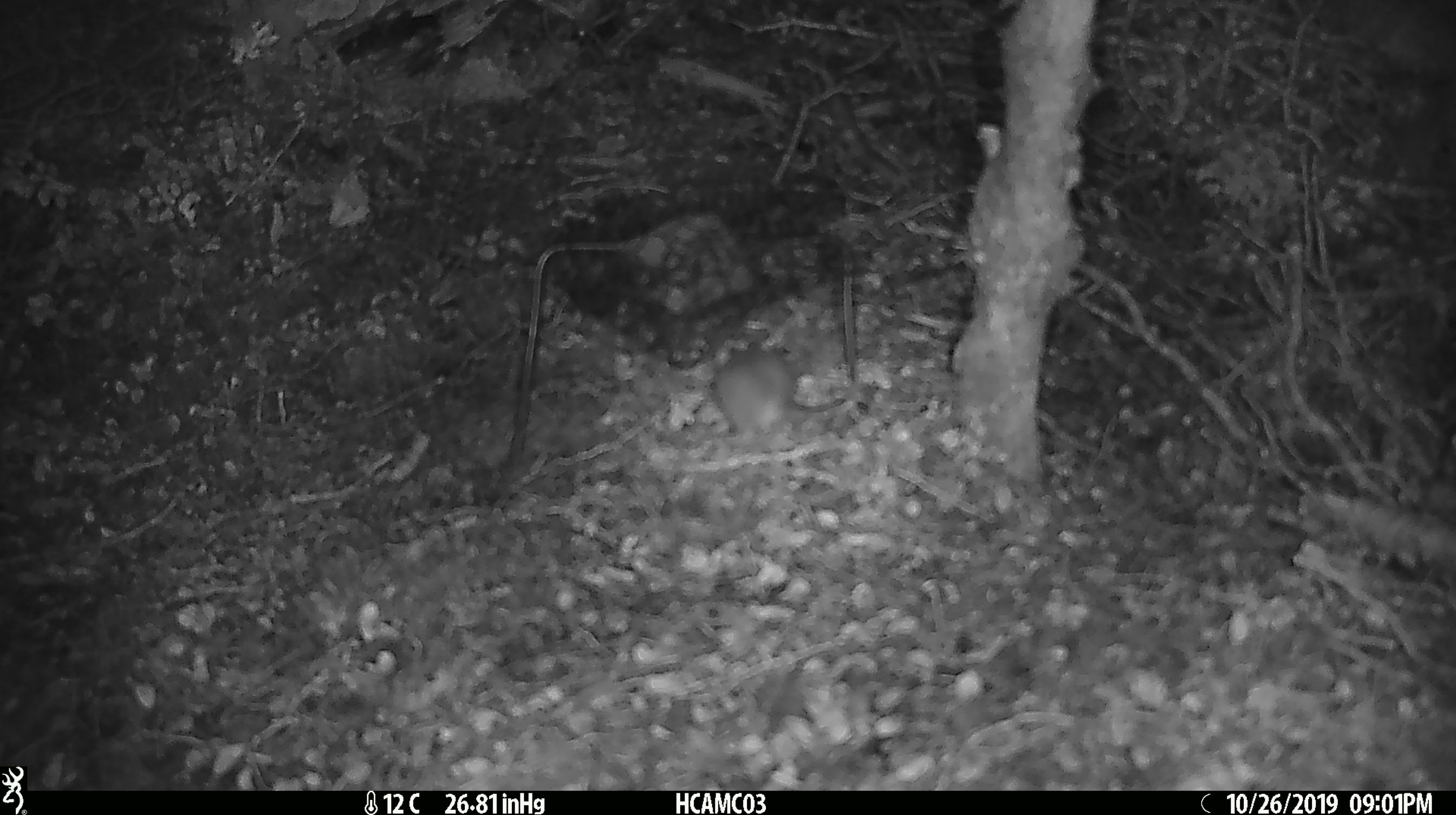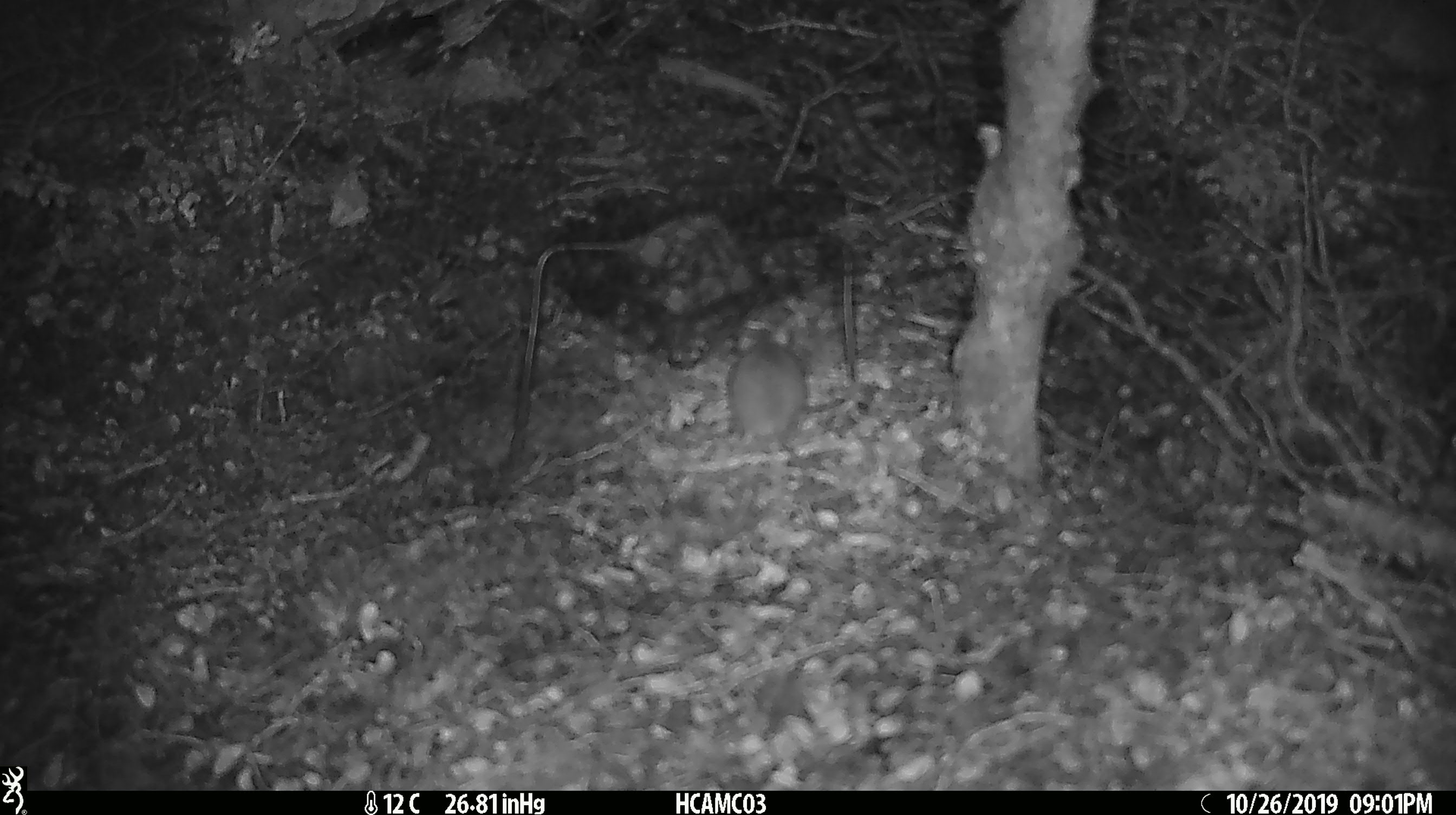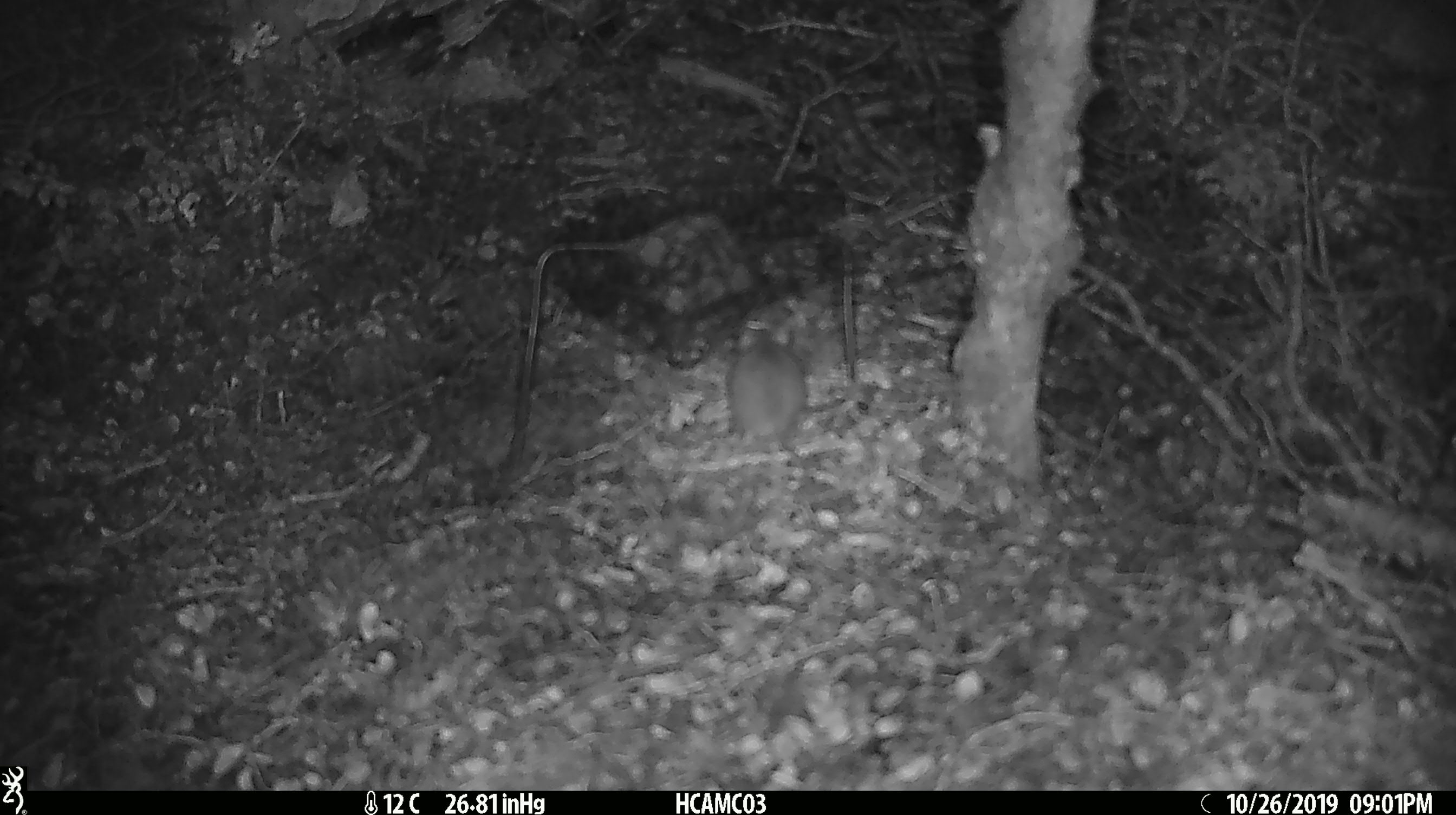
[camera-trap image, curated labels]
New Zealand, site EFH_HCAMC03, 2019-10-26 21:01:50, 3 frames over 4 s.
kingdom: Animalia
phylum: Chordata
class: Mammalia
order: Rodentia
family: Muridae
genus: Mus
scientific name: Mus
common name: mouse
Mouse (Mus).